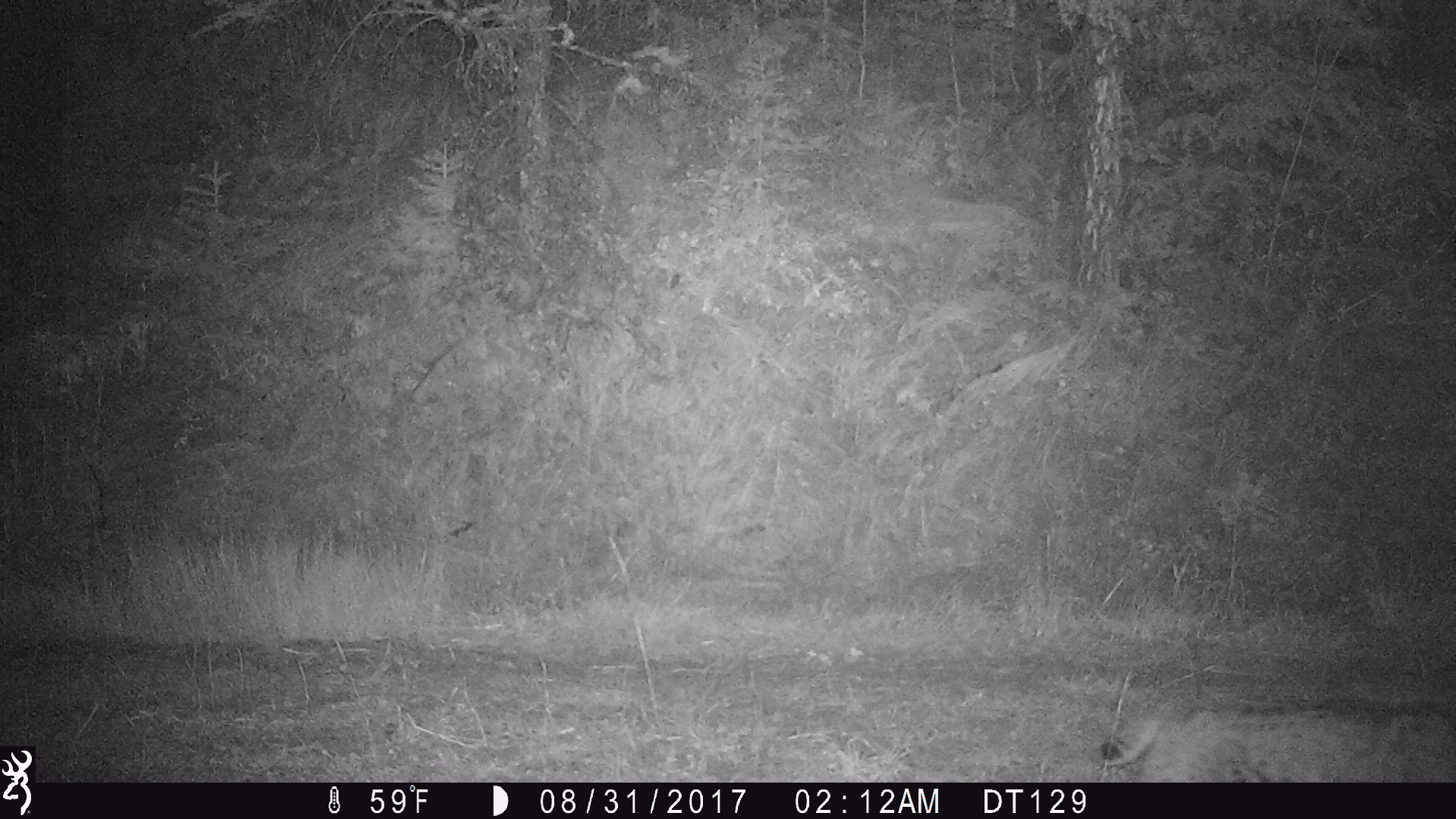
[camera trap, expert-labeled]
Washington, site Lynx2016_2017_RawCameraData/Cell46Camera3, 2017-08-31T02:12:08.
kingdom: Animalia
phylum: Chordata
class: Mammalia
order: Carnivora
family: Felidae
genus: Lynx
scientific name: Lynx rufus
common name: bobcat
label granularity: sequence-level